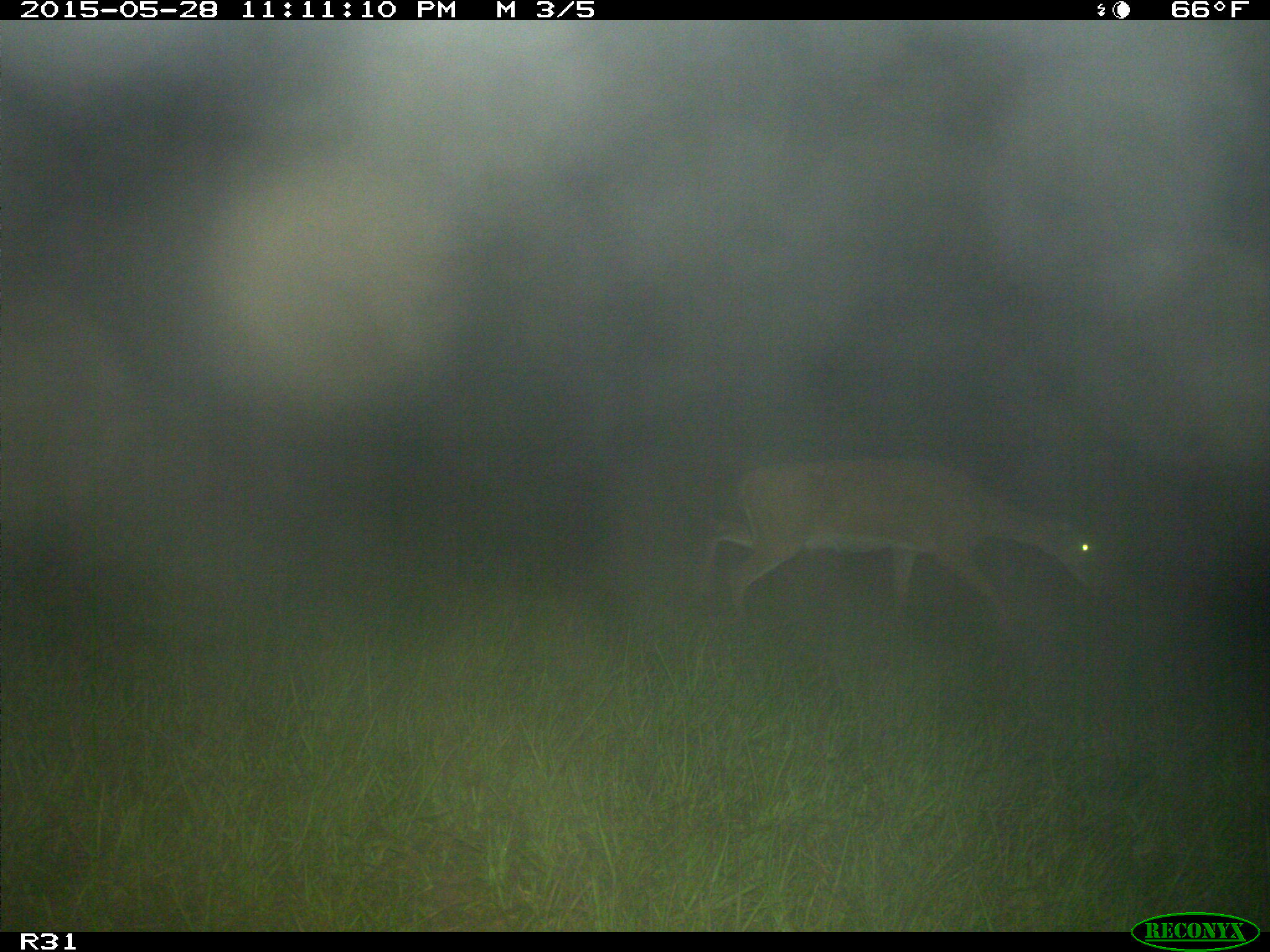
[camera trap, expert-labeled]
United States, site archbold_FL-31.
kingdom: Animalia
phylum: Chordata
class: Mammalia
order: Artiodactyla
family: Cervidae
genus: Odocoileus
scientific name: Odocoileus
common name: deer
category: unidentified deer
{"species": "unidentified deer (deer) (Odocoileus)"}